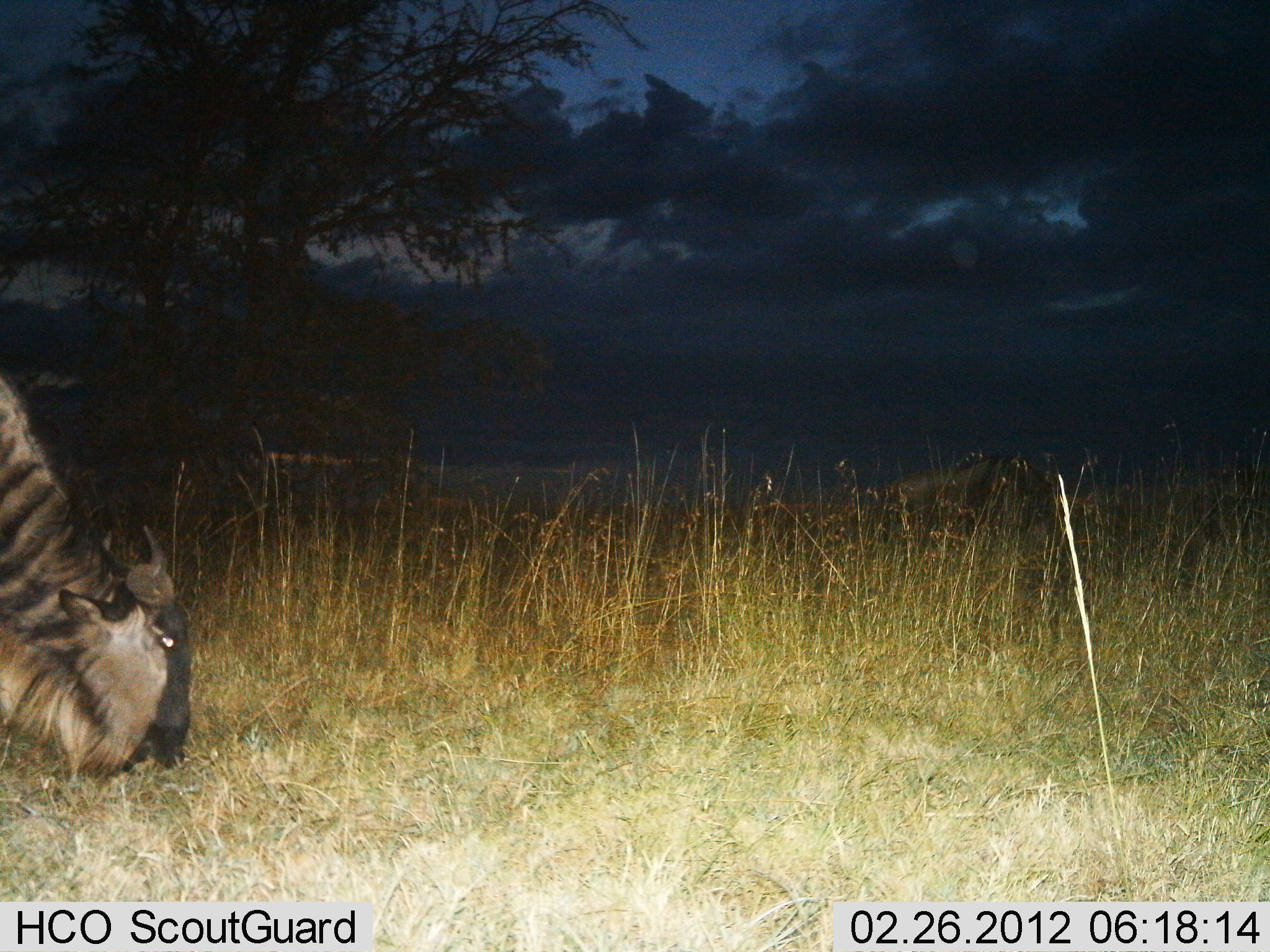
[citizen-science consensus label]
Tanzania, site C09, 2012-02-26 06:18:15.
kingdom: Animalia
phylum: Chordata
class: Mammalia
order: Artiodactyla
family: Bovidae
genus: Connochaetes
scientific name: Connochaetes taurinus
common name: blue wildebeest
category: wildebeest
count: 1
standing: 8%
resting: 17%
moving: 0%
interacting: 0%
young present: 0%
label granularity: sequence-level